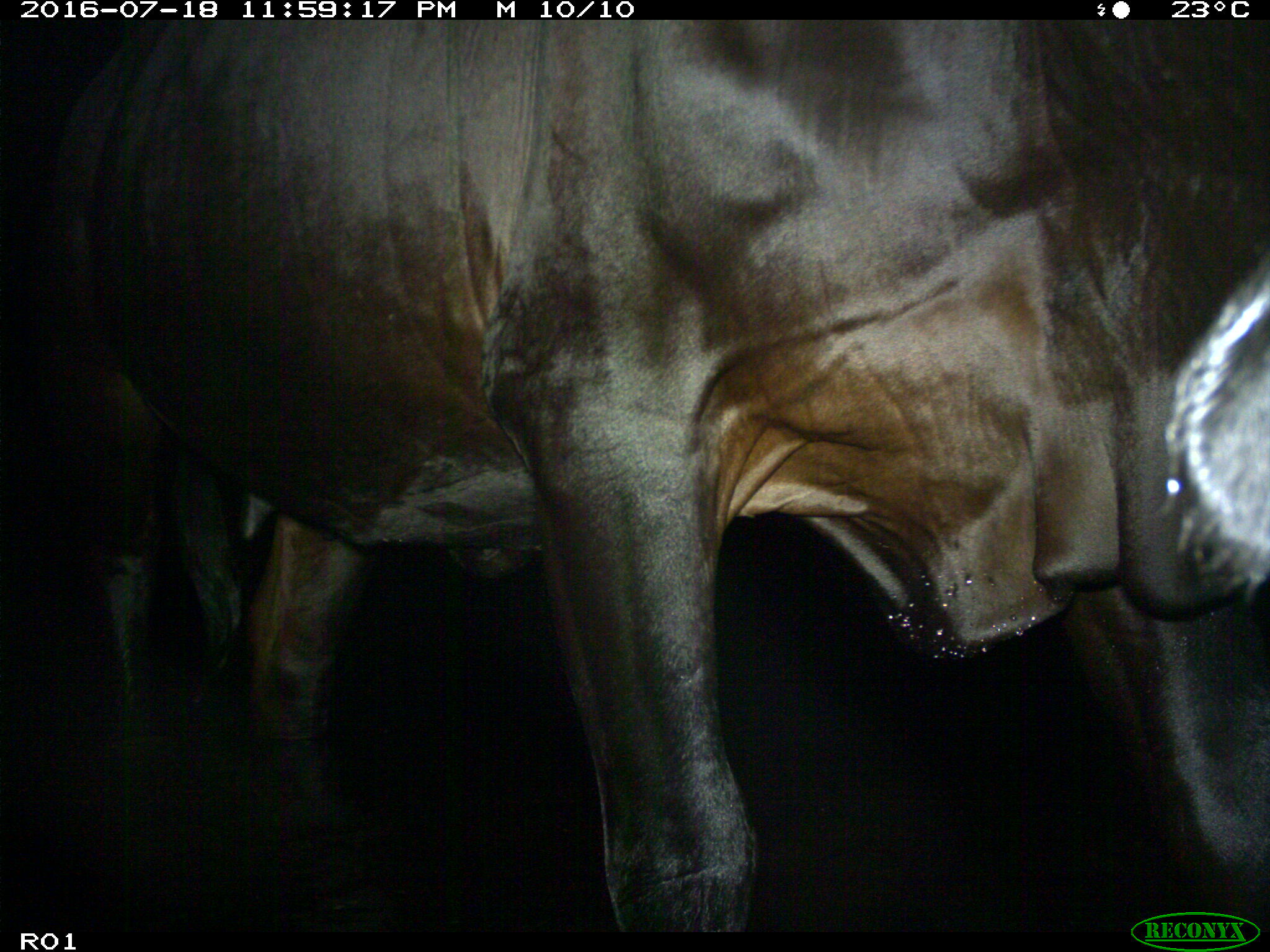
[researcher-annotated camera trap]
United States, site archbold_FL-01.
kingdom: Animalia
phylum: Chordata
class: Mammalia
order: Artiodactyla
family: Bovidae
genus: Bos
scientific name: Bos taurus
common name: domestic cow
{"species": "Bos taurus (domestic cow)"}